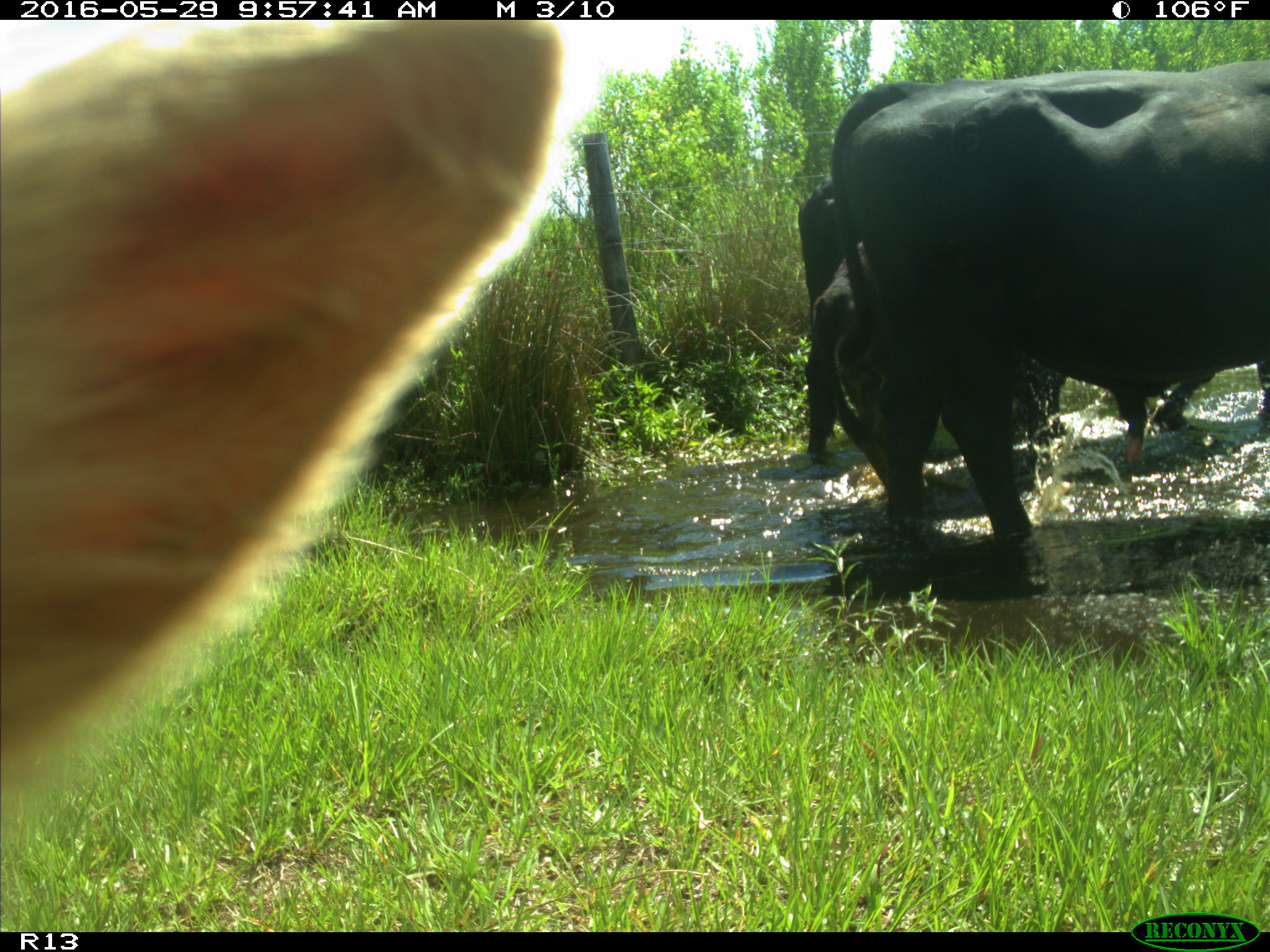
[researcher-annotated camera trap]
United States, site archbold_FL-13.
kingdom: Animalia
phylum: Chordata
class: Mammalia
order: Artiodactyla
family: Bovidae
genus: Bos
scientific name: Bos taurus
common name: domestic cow